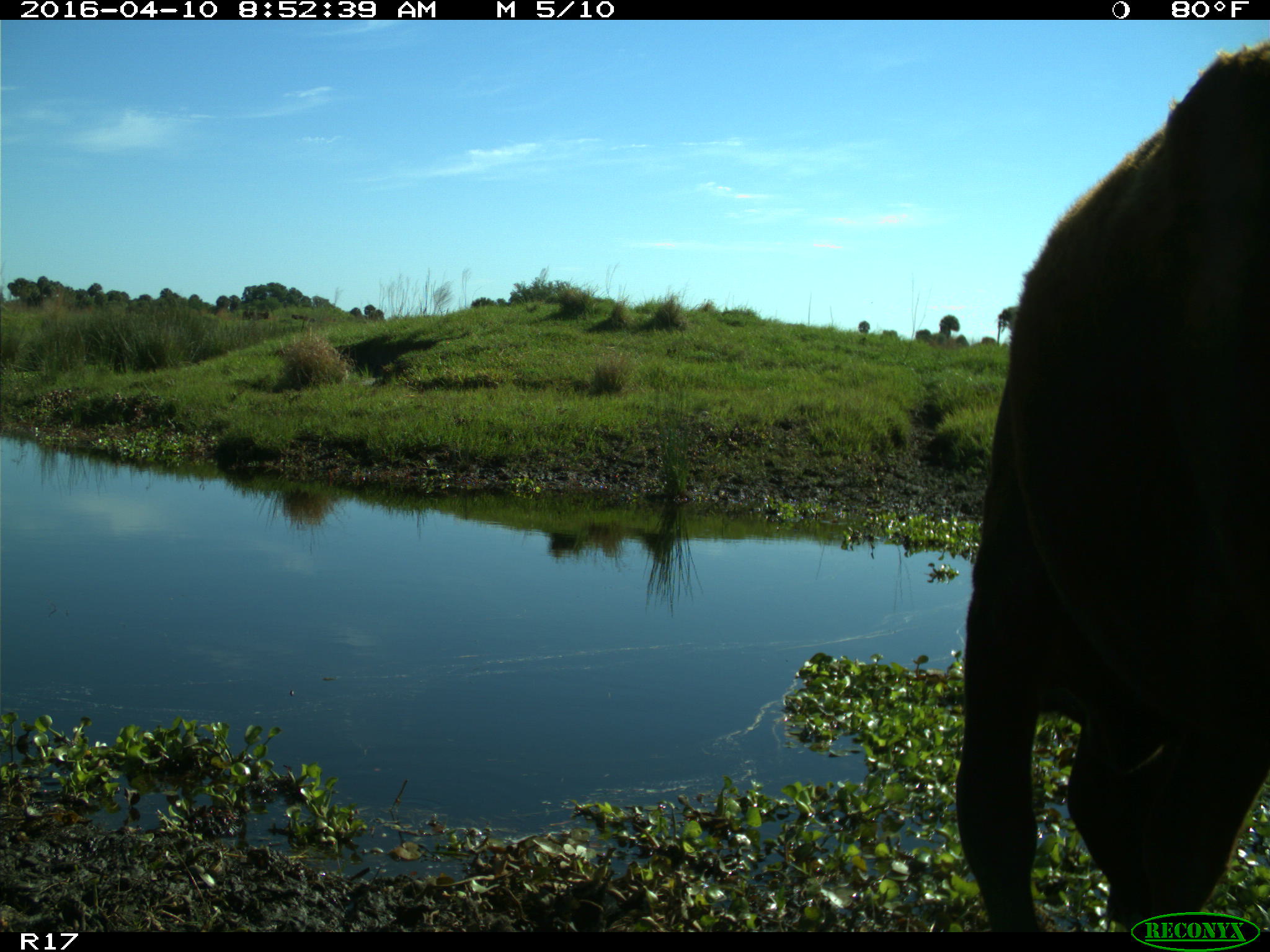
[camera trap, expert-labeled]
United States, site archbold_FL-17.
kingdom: Animalia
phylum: Chordata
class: Mammalia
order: Artiodactyla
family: Bovidae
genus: Bos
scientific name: Bos taurus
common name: domestic cow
Bos taurus (domestic cow).